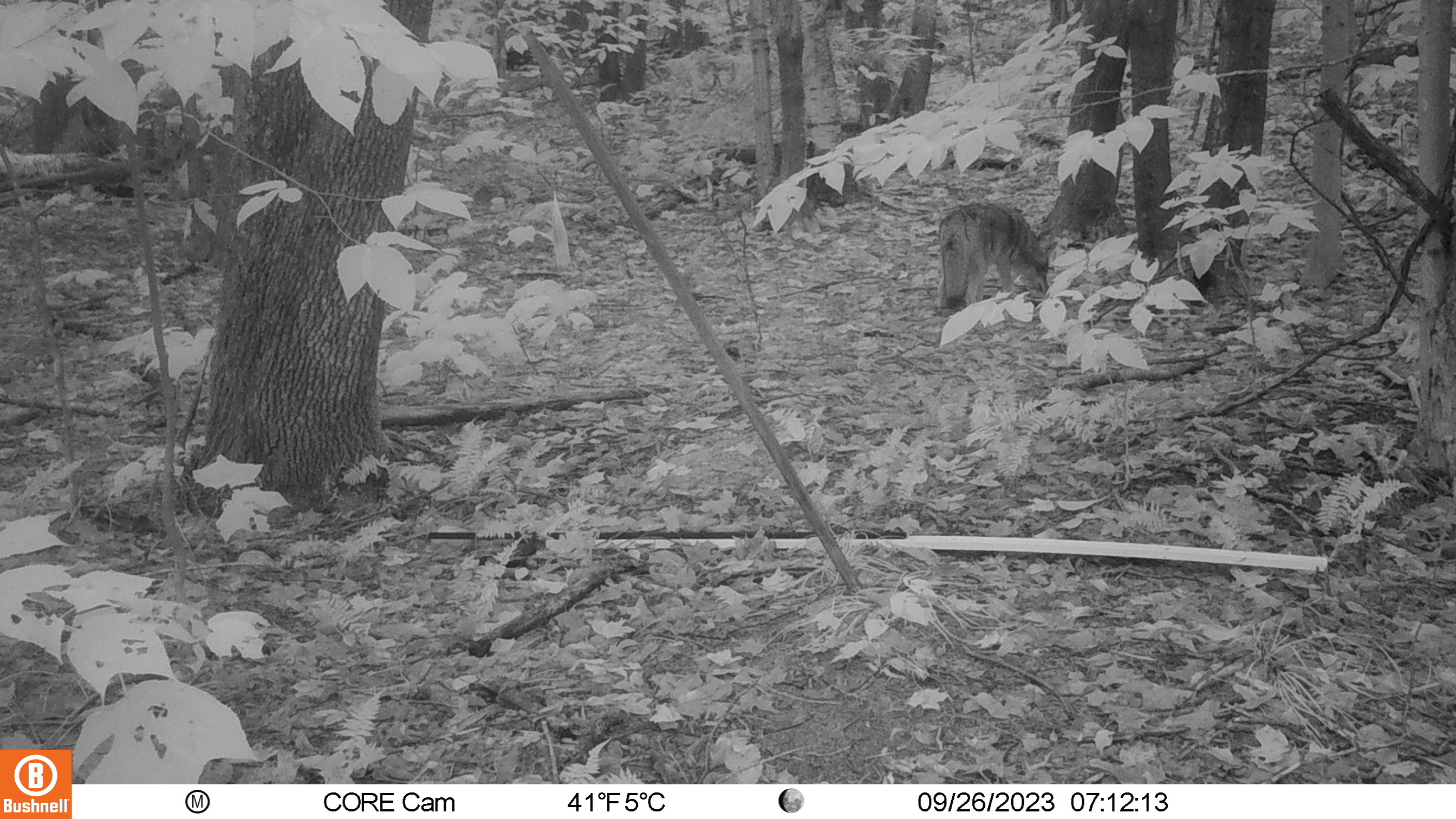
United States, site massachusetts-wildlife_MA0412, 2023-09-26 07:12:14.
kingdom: Animalia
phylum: Chordata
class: Mammalia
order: Carnivora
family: Canidae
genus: Canis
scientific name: Canis latrans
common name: coyote